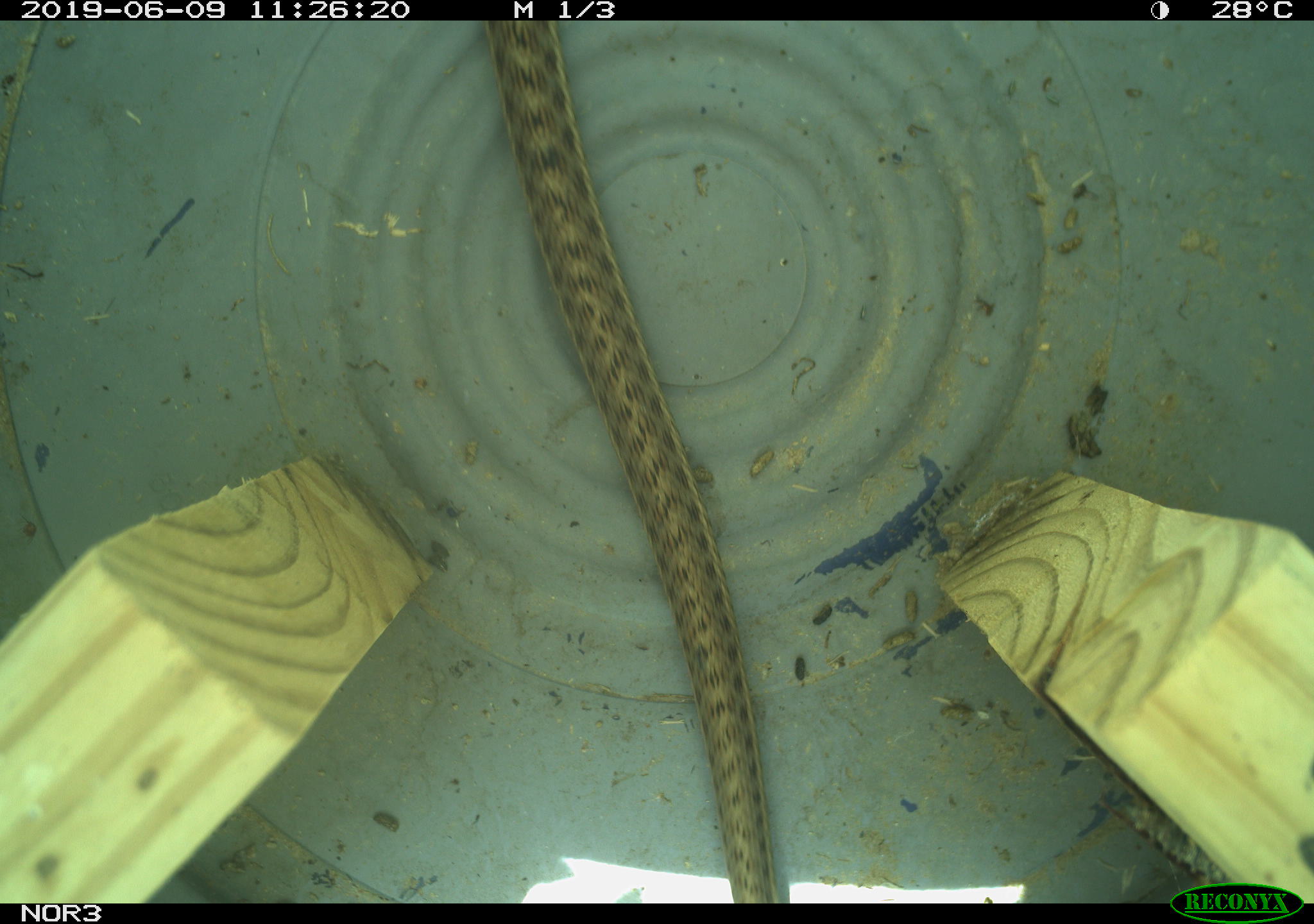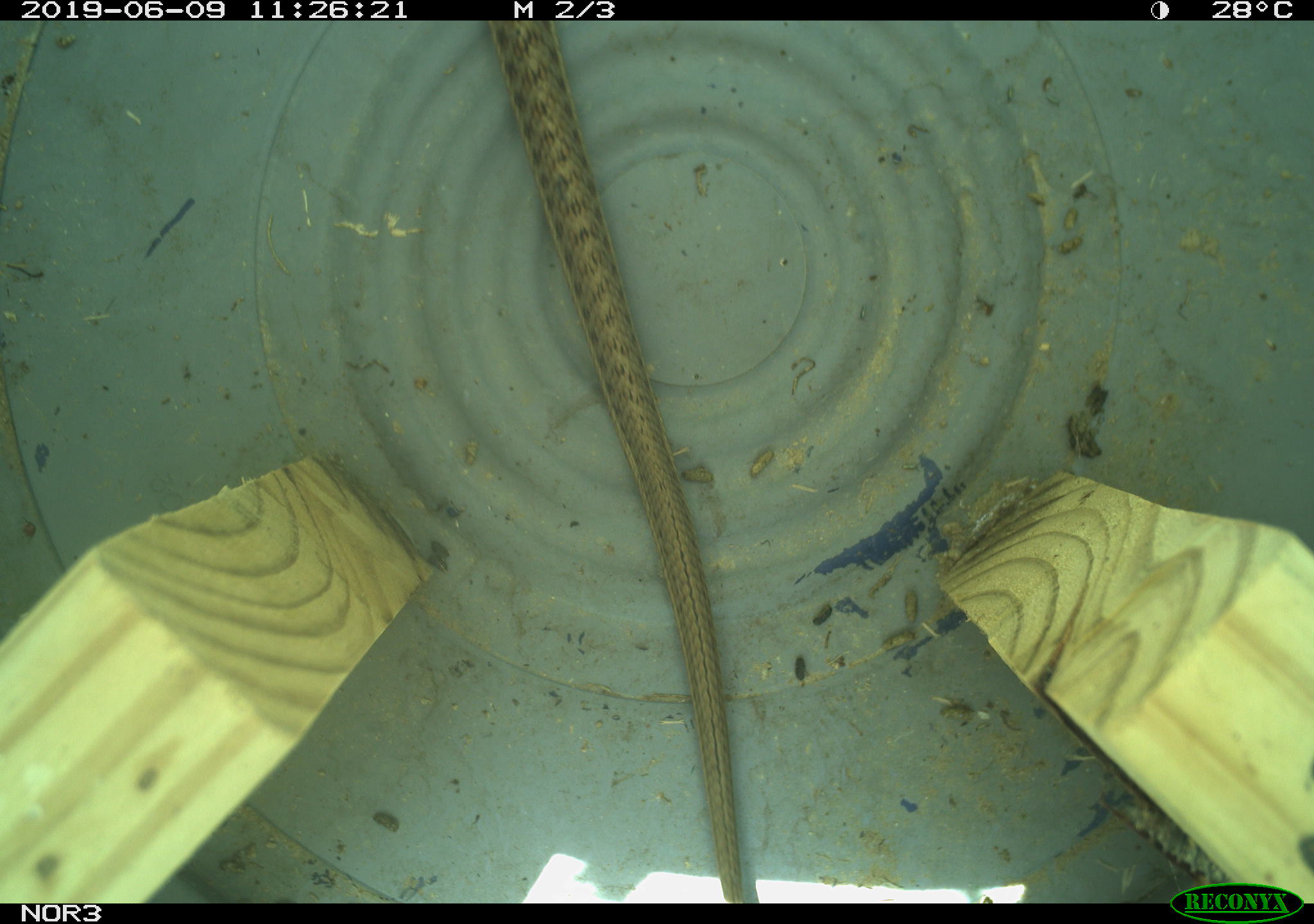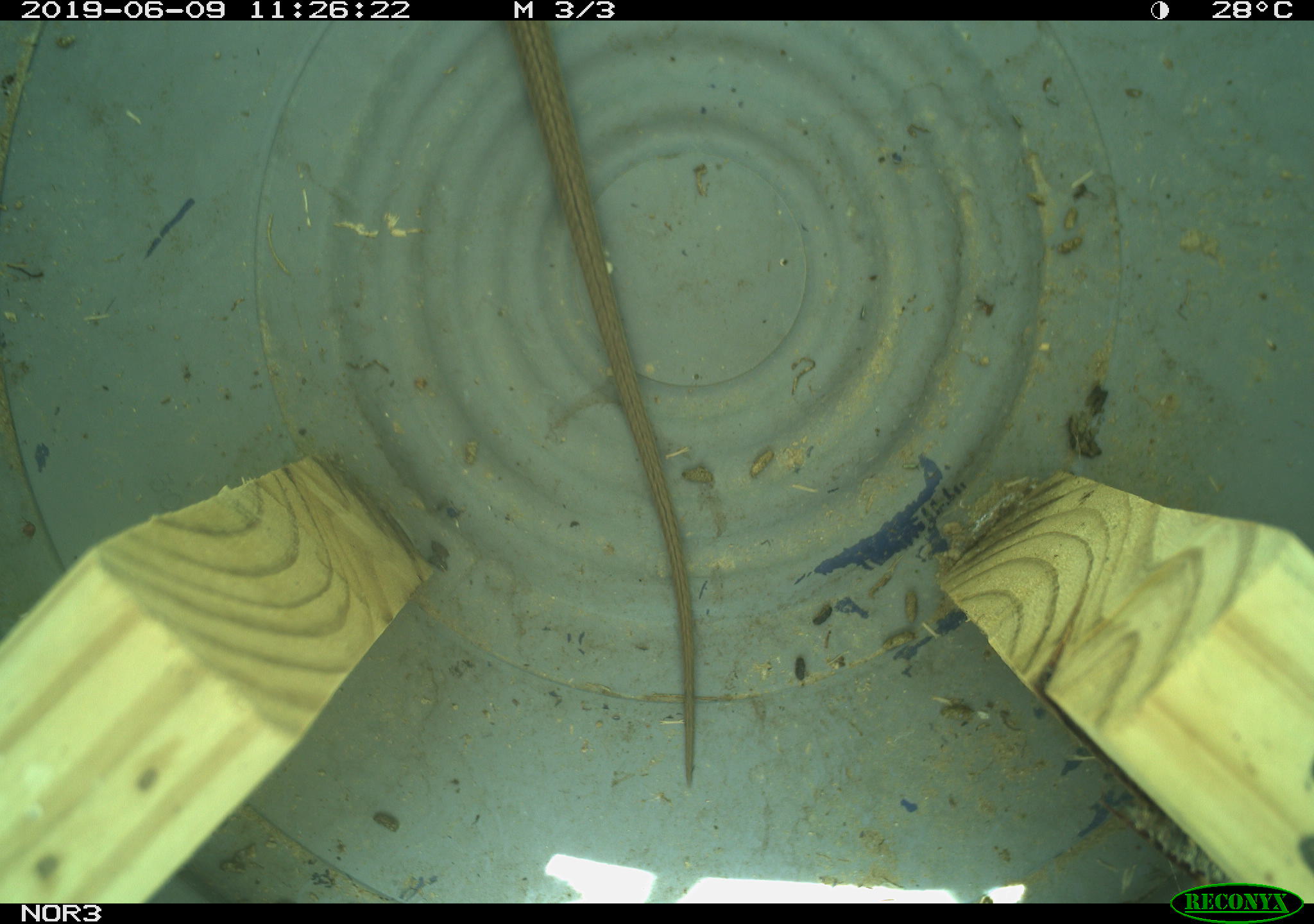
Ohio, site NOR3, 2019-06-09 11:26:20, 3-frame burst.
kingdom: Animalia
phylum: Chordata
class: Reptilia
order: Squamata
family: Colubridae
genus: Thamnophis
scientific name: Thamnophis sirtalis sirtalis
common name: eastern gartersnake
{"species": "eastern gartersnake (Thamnophis sirtalis sirtalis)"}